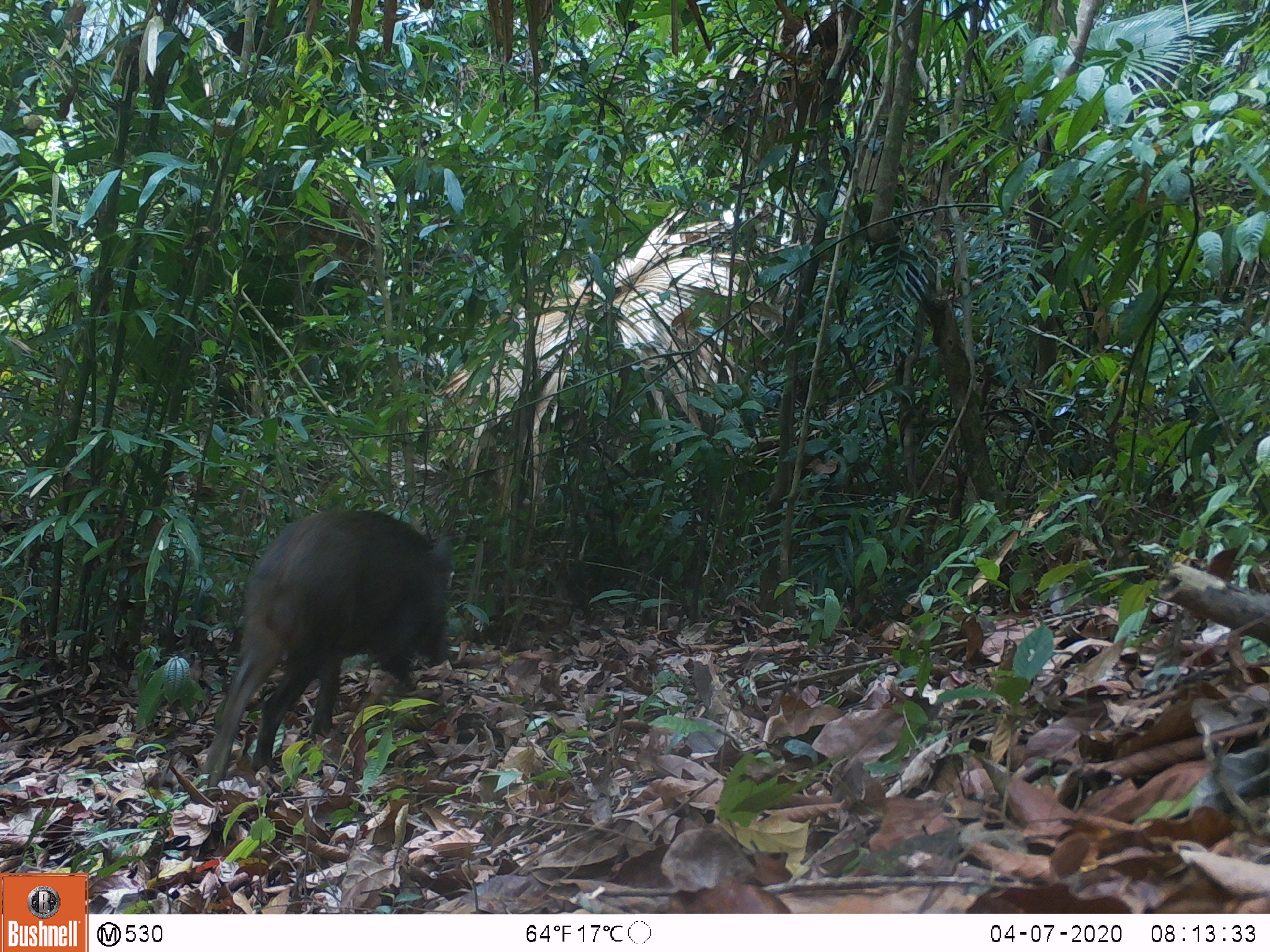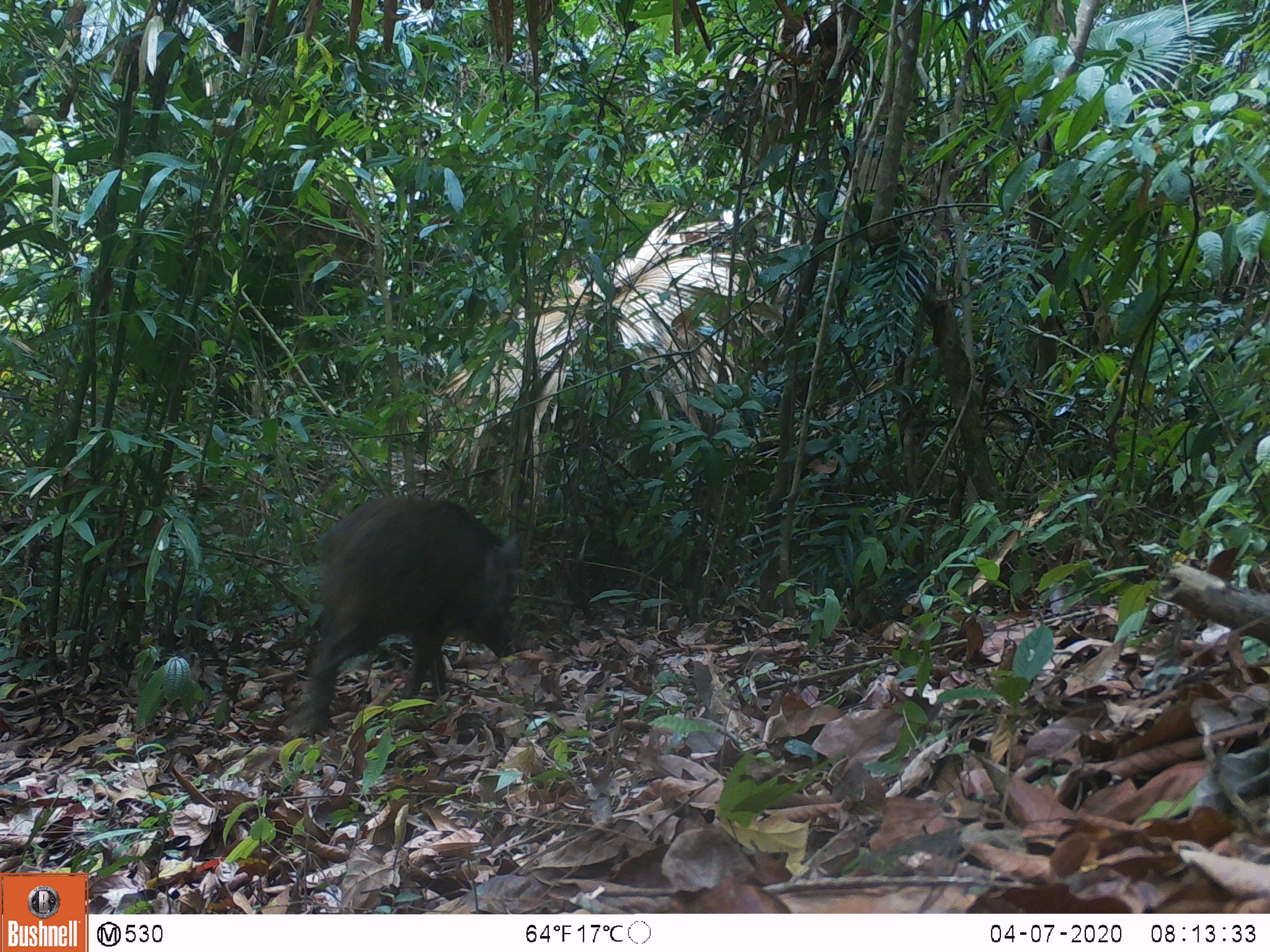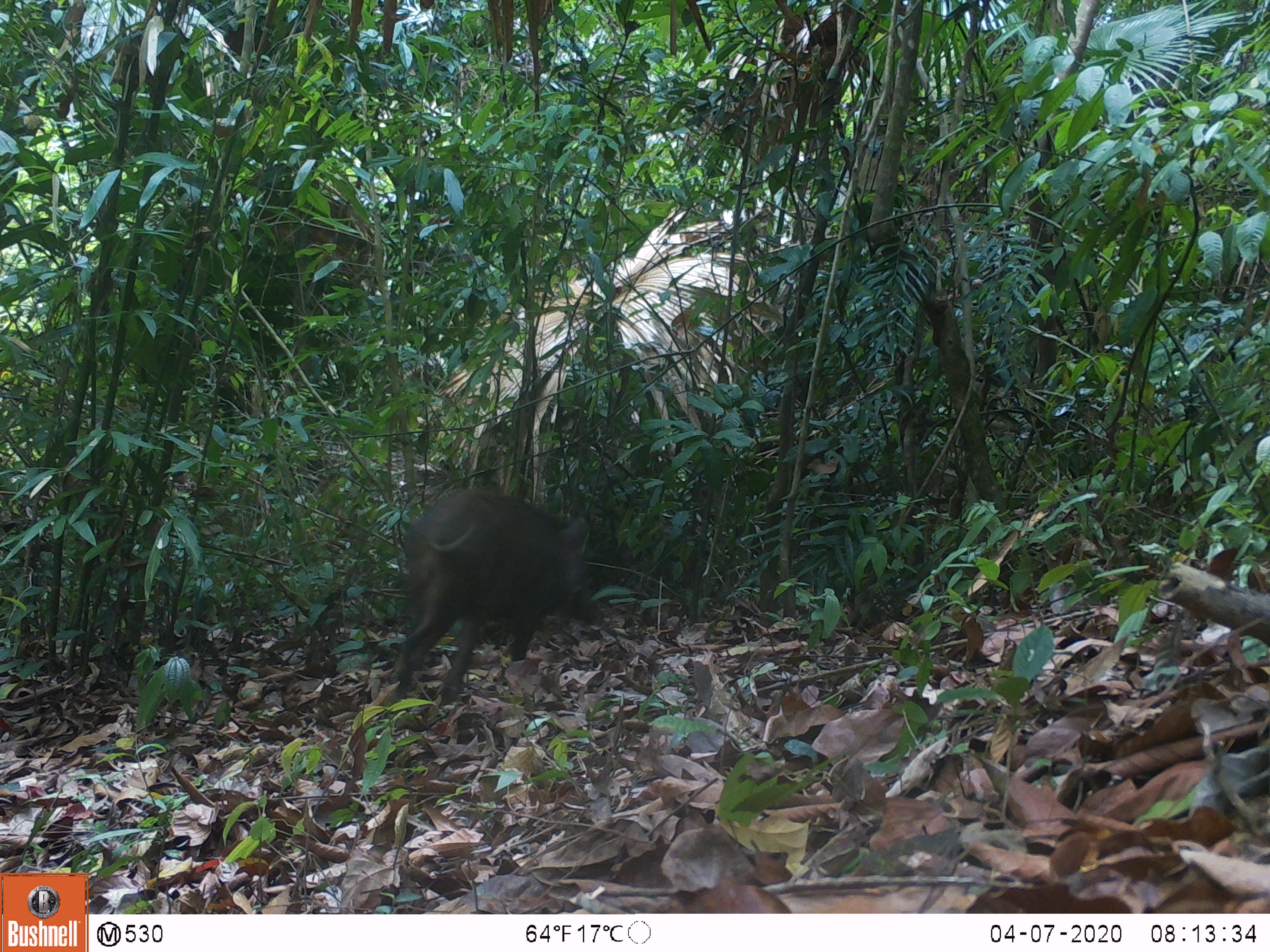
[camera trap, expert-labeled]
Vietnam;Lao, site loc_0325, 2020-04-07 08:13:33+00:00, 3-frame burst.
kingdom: Animalia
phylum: Chordata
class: Mammalia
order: Artiodactyla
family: Suidae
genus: Sus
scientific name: Sus scrofa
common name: eurasian wild pig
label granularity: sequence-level